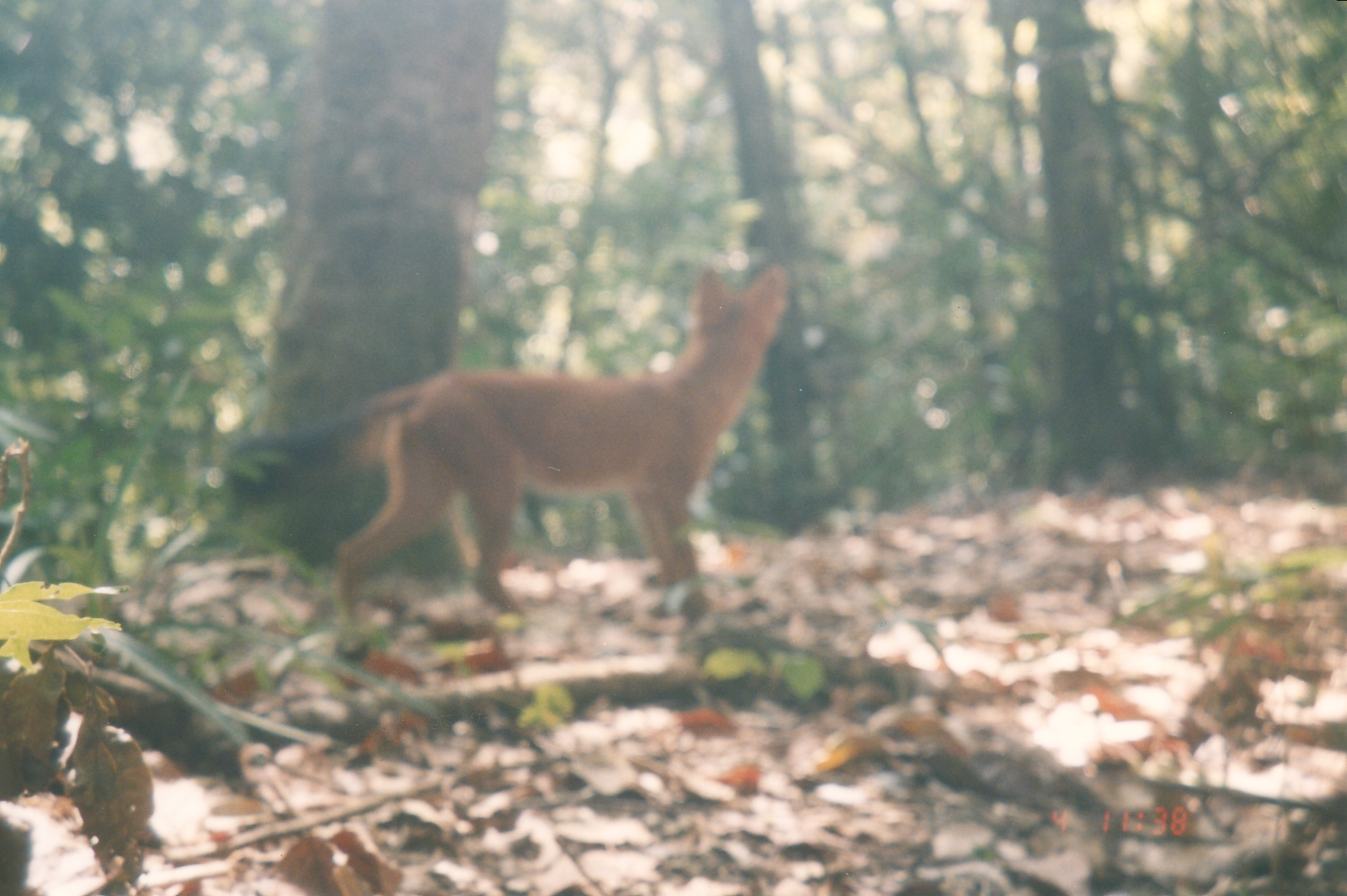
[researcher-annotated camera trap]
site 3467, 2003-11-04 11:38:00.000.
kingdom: Animalia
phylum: Chordata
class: Mammalia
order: Carnivora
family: Canidae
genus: Cuon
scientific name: Cuon alpinus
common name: dhole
Cuon alpinus (dhole), count 1.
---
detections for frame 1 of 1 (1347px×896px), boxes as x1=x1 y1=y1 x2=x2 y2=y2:
cuon alpinus: x1=228 y1=265 x2=791 y2=630